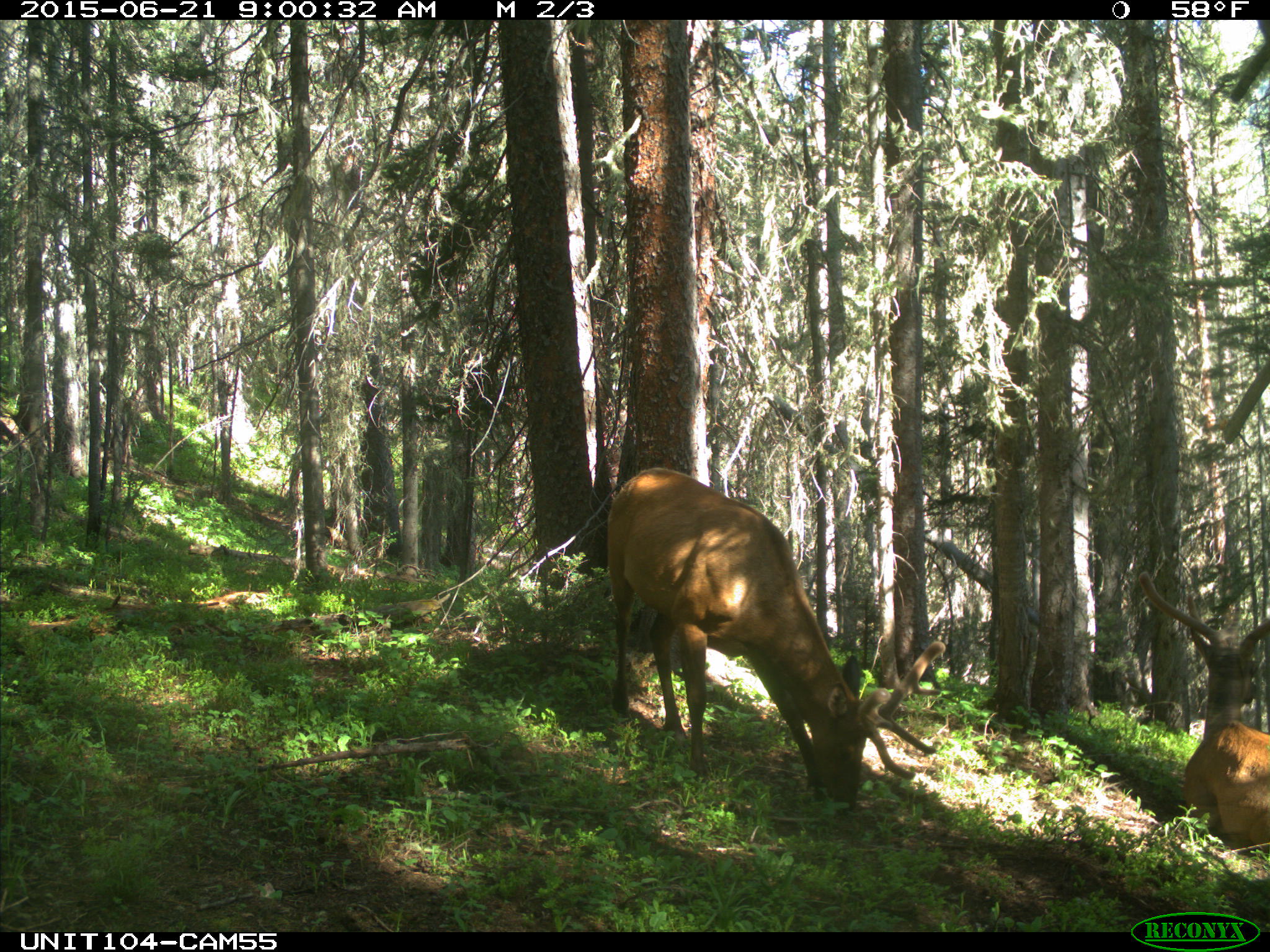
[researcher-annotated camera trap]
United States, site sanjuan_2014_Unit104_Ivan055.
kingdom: Animalia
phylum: Chordata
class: Mammalia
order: Artiodactyla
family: Cervidae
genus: Cervus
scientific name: Cervus elaphus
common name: red deer